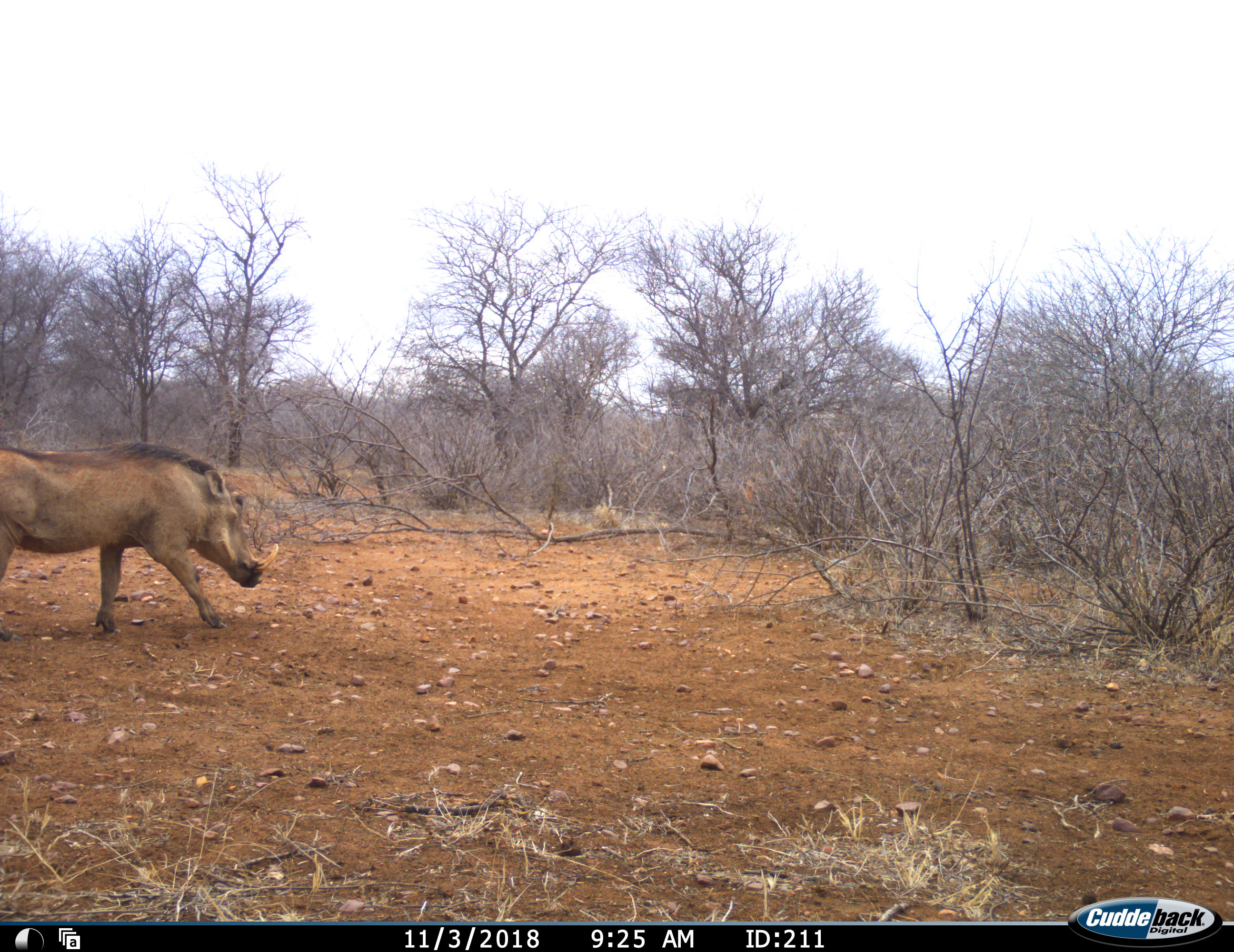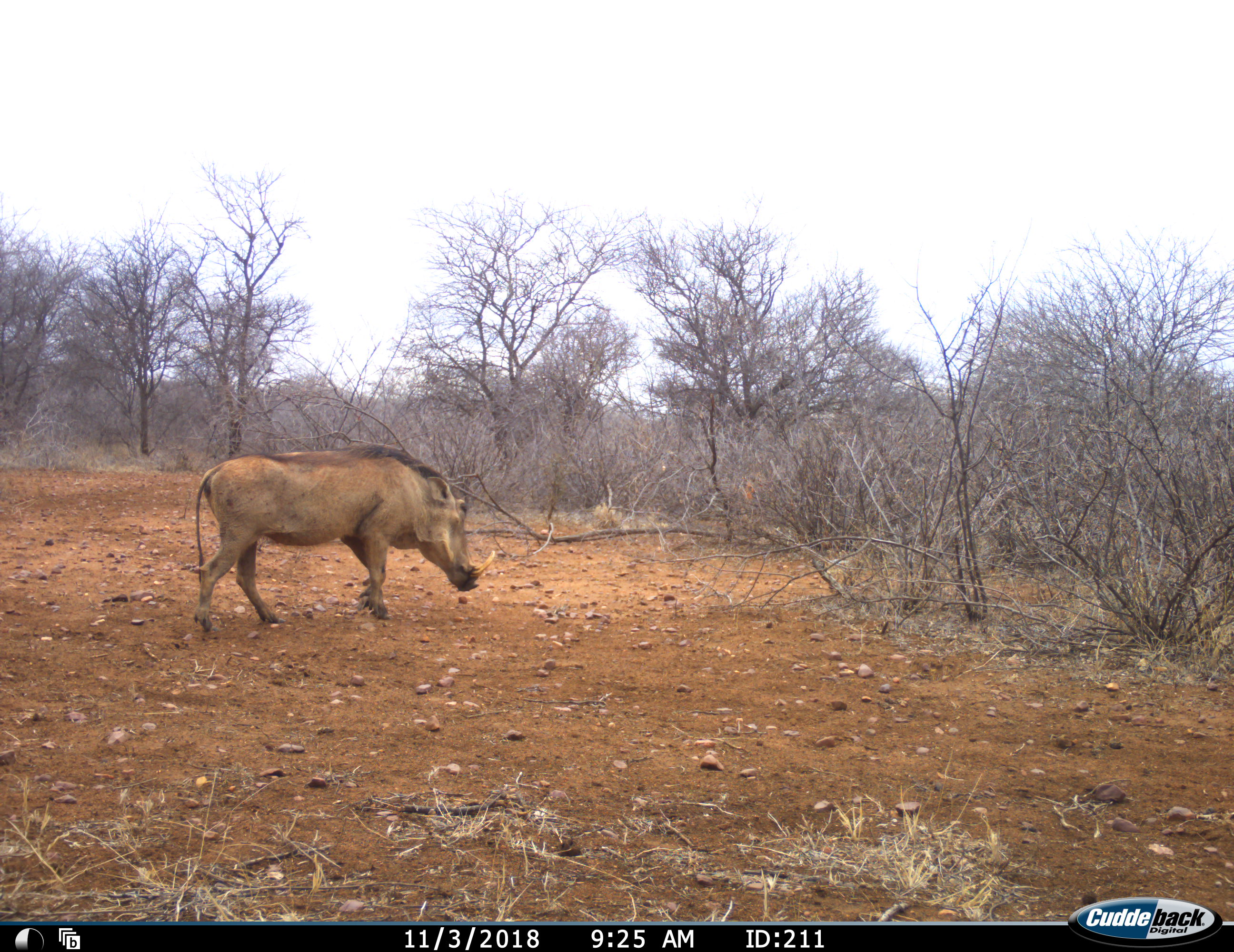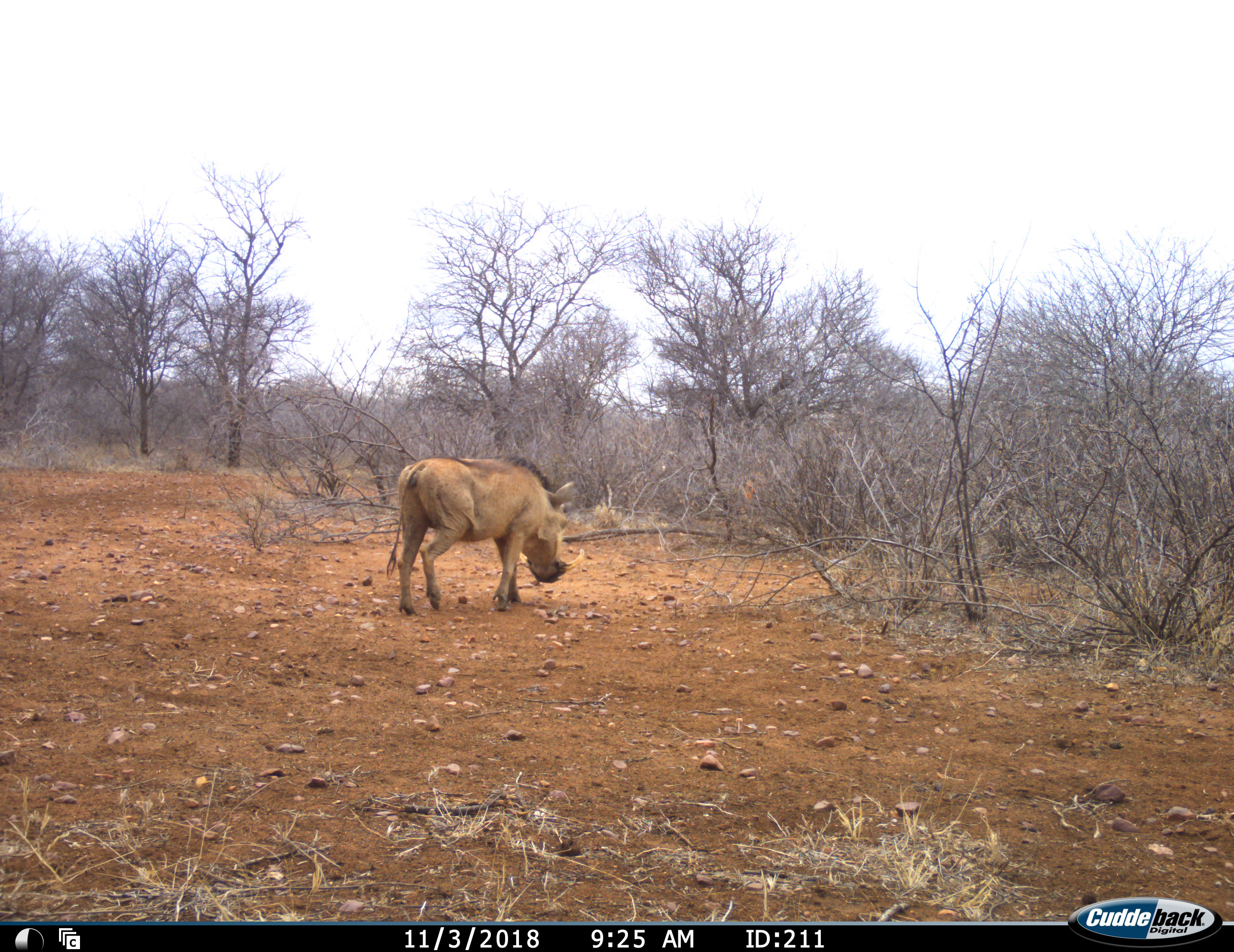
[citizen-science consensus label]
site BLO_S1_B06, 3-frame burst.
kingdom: Animalia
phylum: Chordata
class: Mammalia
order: Artiodactyla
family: Suidae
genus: Phacochoerus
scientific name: Phacochoerus africanus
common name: warthog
Warthog (Phacochoerus africanus), count 1. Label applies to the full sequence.